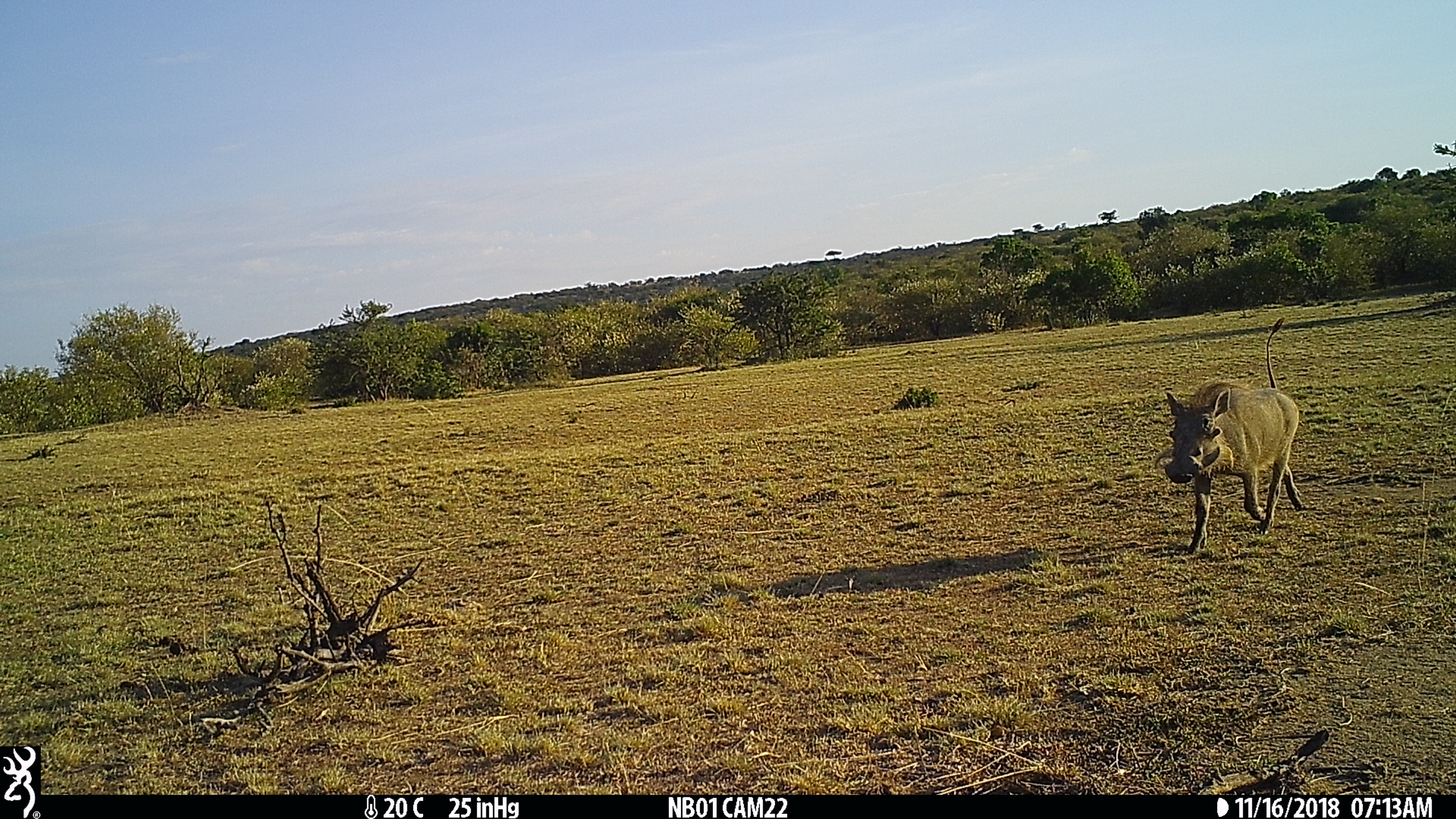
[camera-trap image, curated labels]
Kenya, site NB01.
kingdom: Animalia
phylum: Chordata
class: Mammalia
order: Artiodactyla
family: Suidae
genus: Phacochoerus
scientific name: Phacochoerus africanus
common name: common warthog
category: warthog